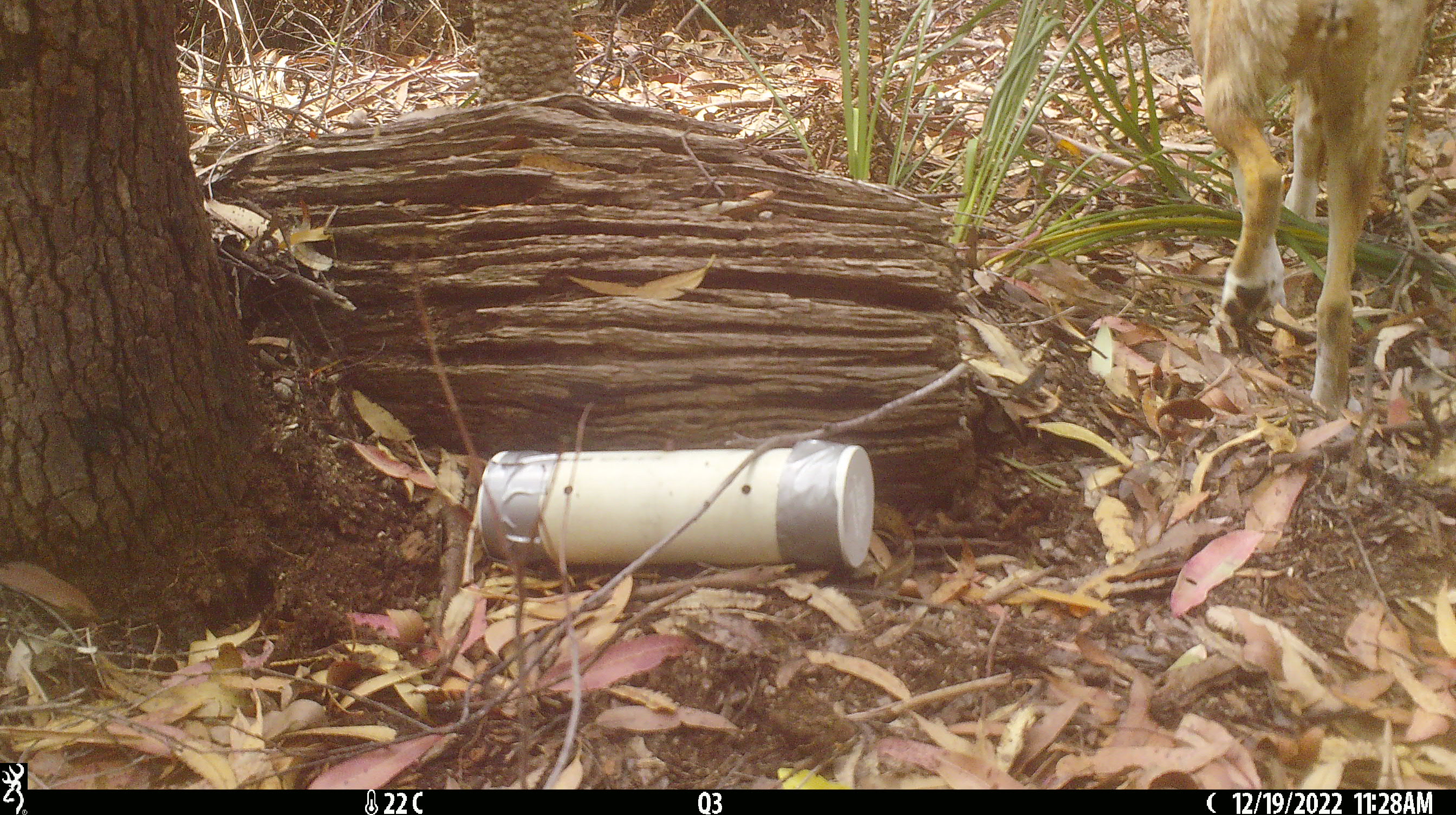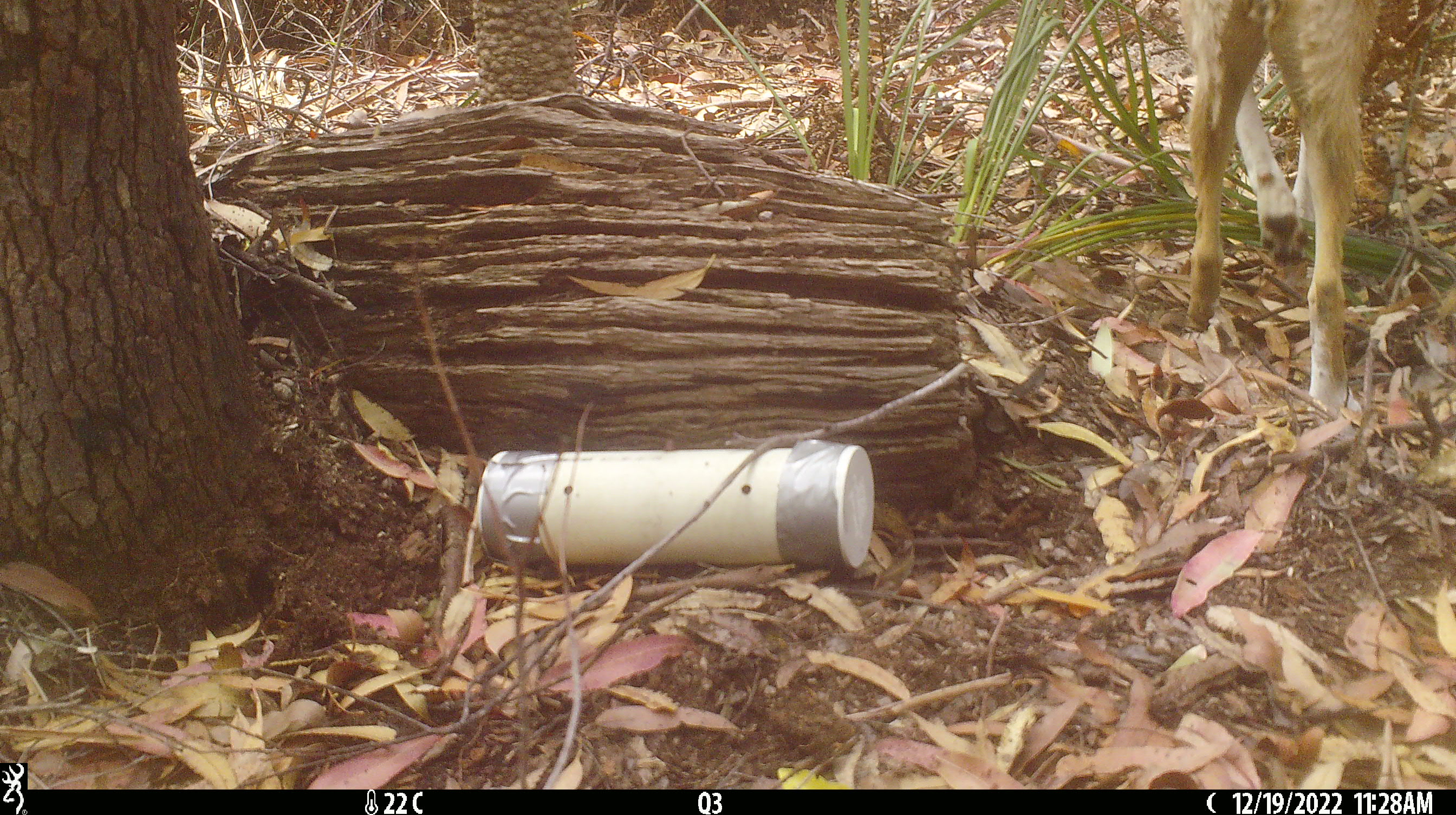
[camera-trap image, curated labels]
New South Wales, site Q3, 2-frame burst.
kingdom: Animalia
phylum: Chordata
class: Mammalia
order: Carnivora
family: Canidae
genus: Canis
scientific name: Canis familiaris dingo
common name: dingo